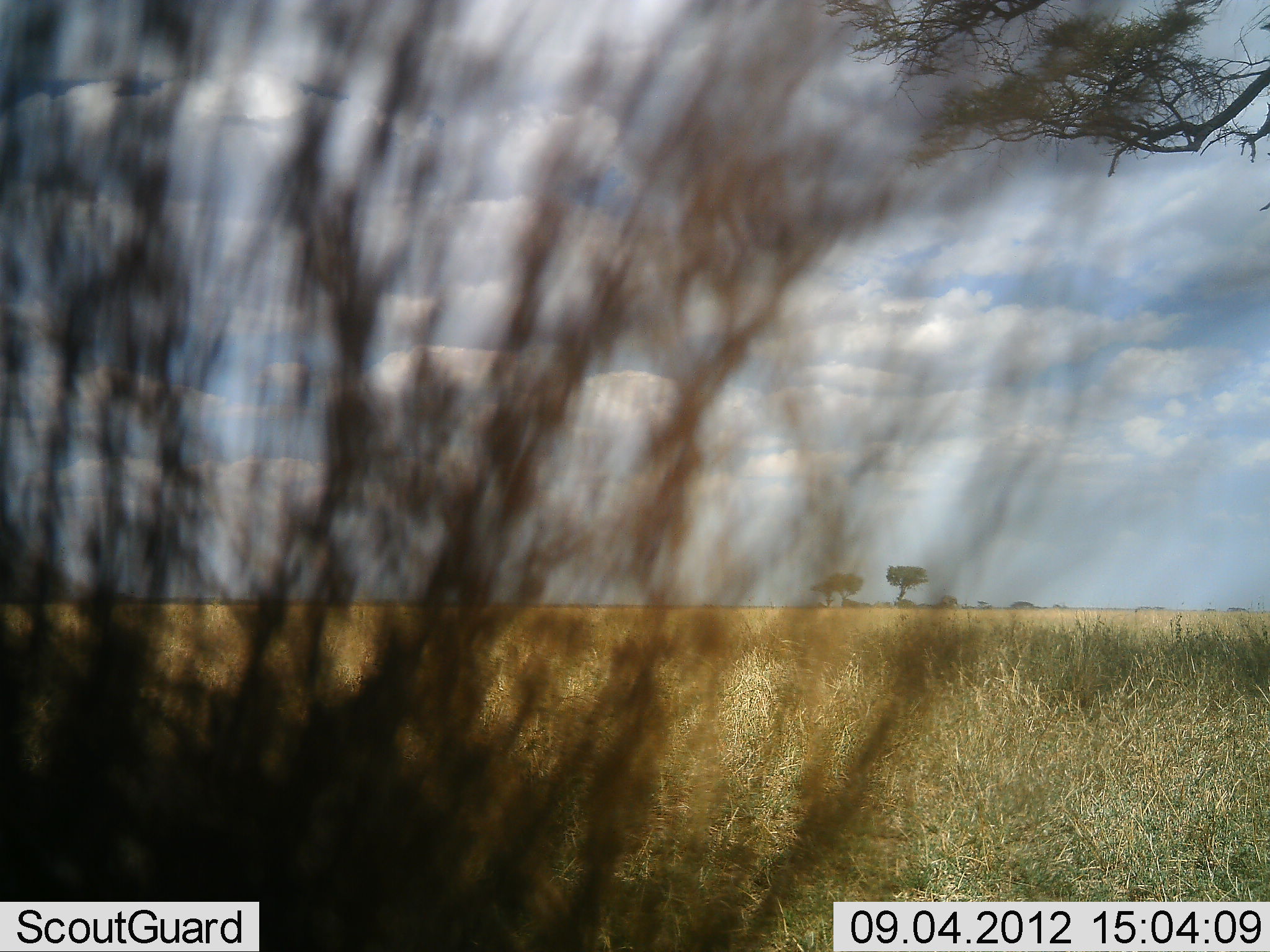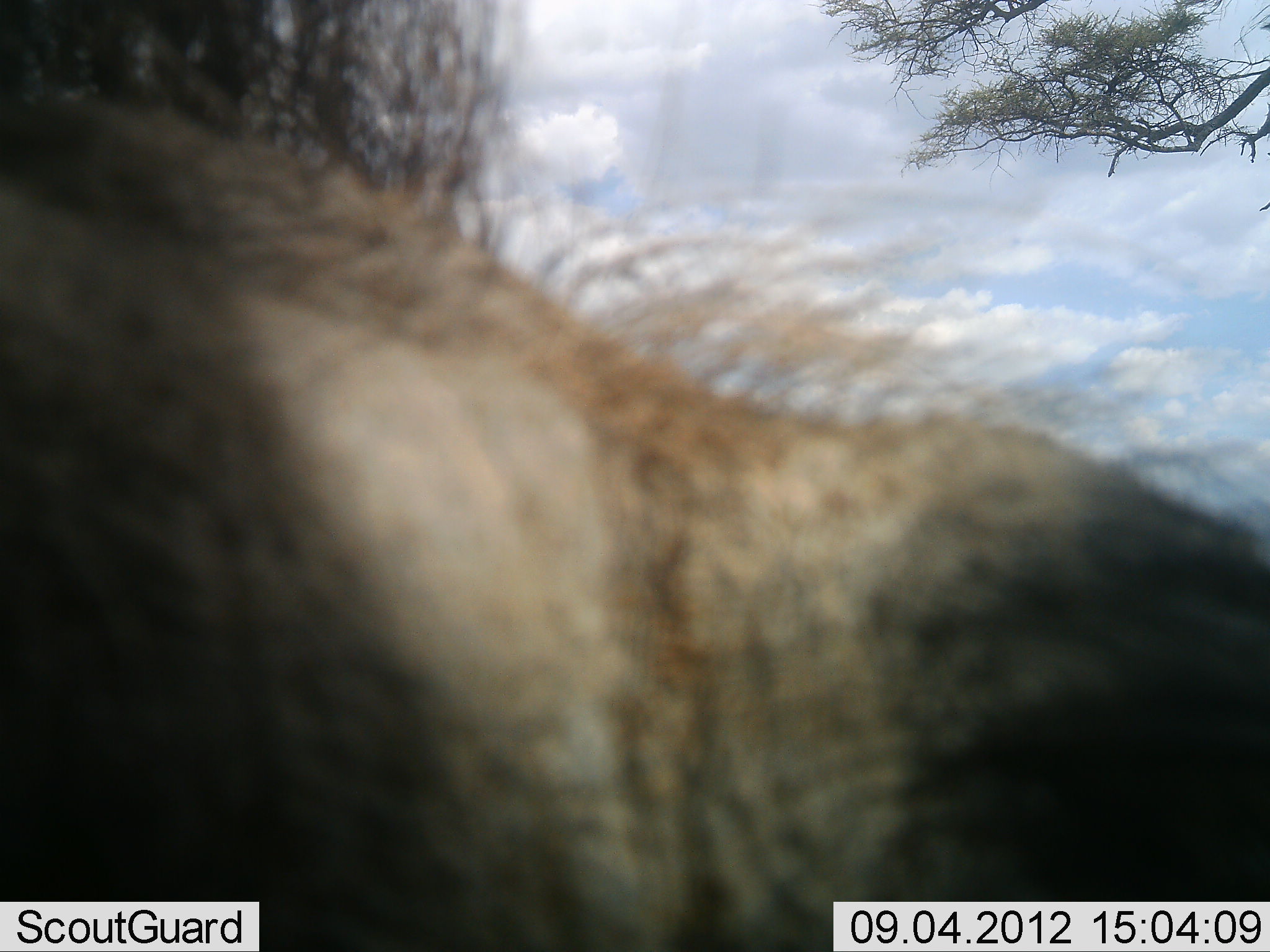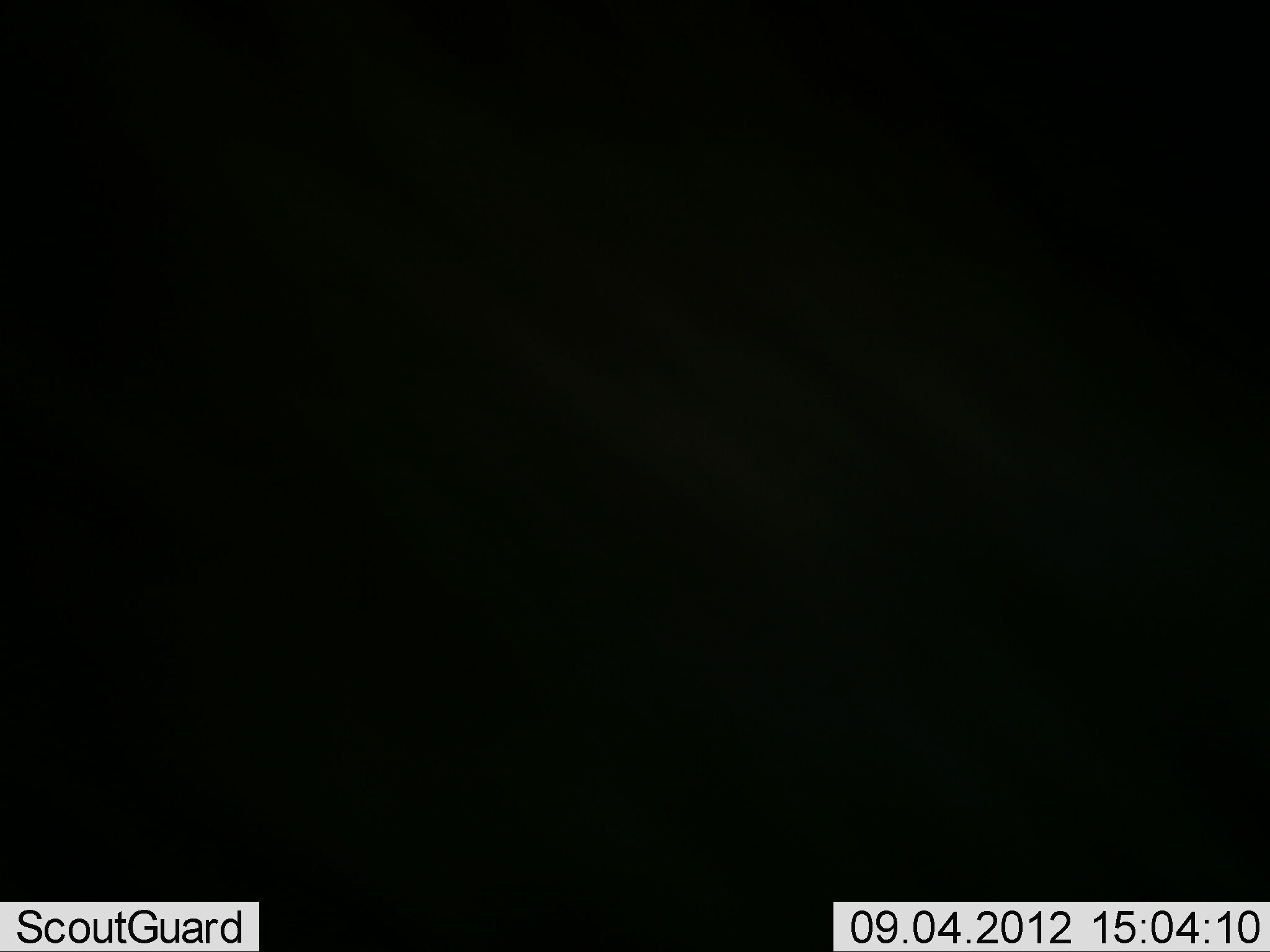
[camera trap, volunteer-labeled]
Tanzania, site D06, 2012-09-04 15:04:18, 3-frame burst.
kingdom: Animalia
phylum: Chordata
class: Mammalia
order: Artiodactyla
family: Suidae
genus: Phacochoerus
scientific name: Phacochoerus africanus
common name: warthog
Warthog (Phacochoerus africanus), count 1. Behavior (volunteer vote fractions): standing 20%, resting 0%, moving 80%, interacting 0%. Young present (vote fraction): 0%. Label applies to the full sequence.